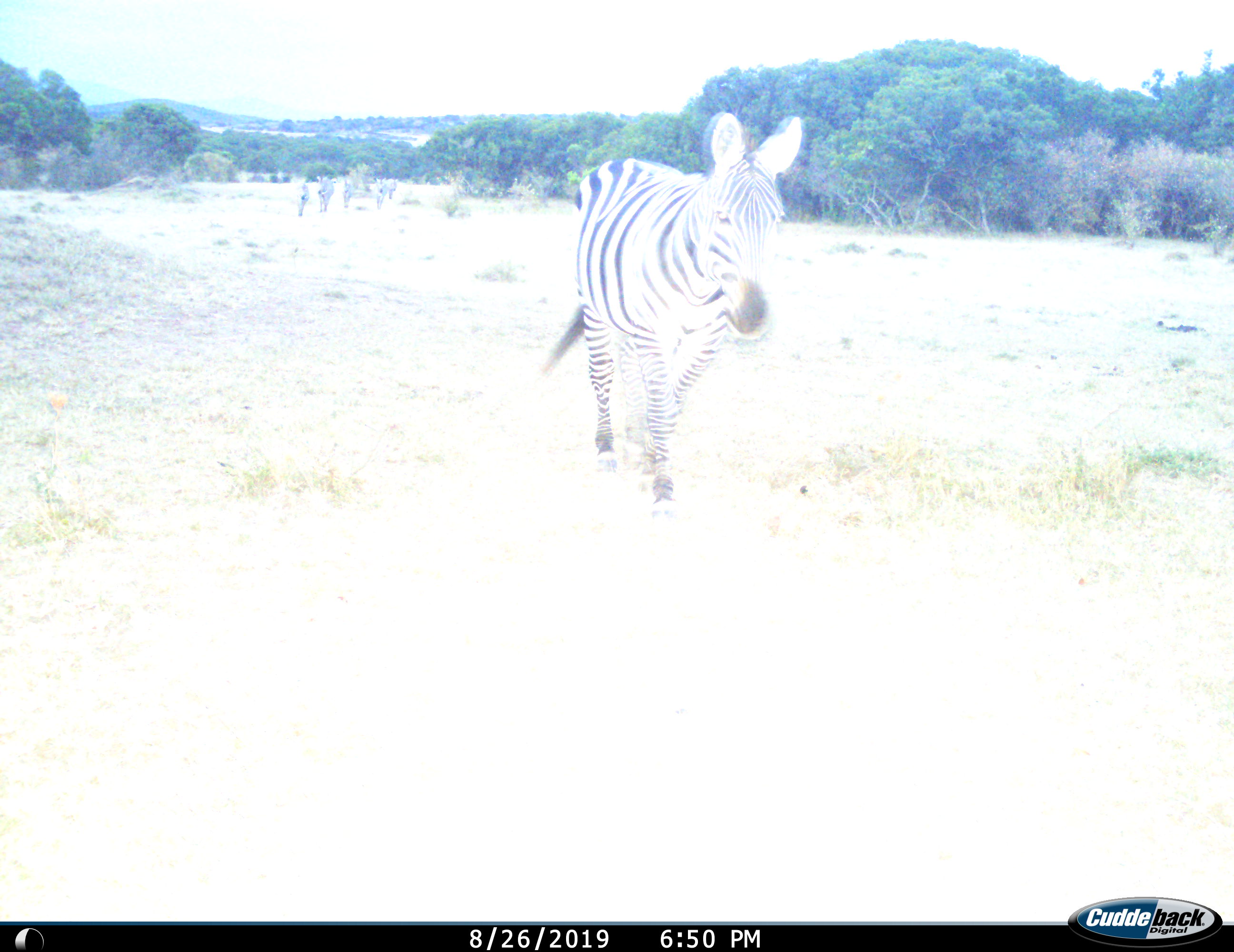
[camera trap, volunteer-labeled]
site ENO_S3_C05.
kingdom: Animalia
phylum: Chordata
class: Mammalia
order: Perissodactyla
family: Equidae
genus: Equus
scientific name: Equus quagga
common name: plains zebra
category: zebraplains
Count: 6.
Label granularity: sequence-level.